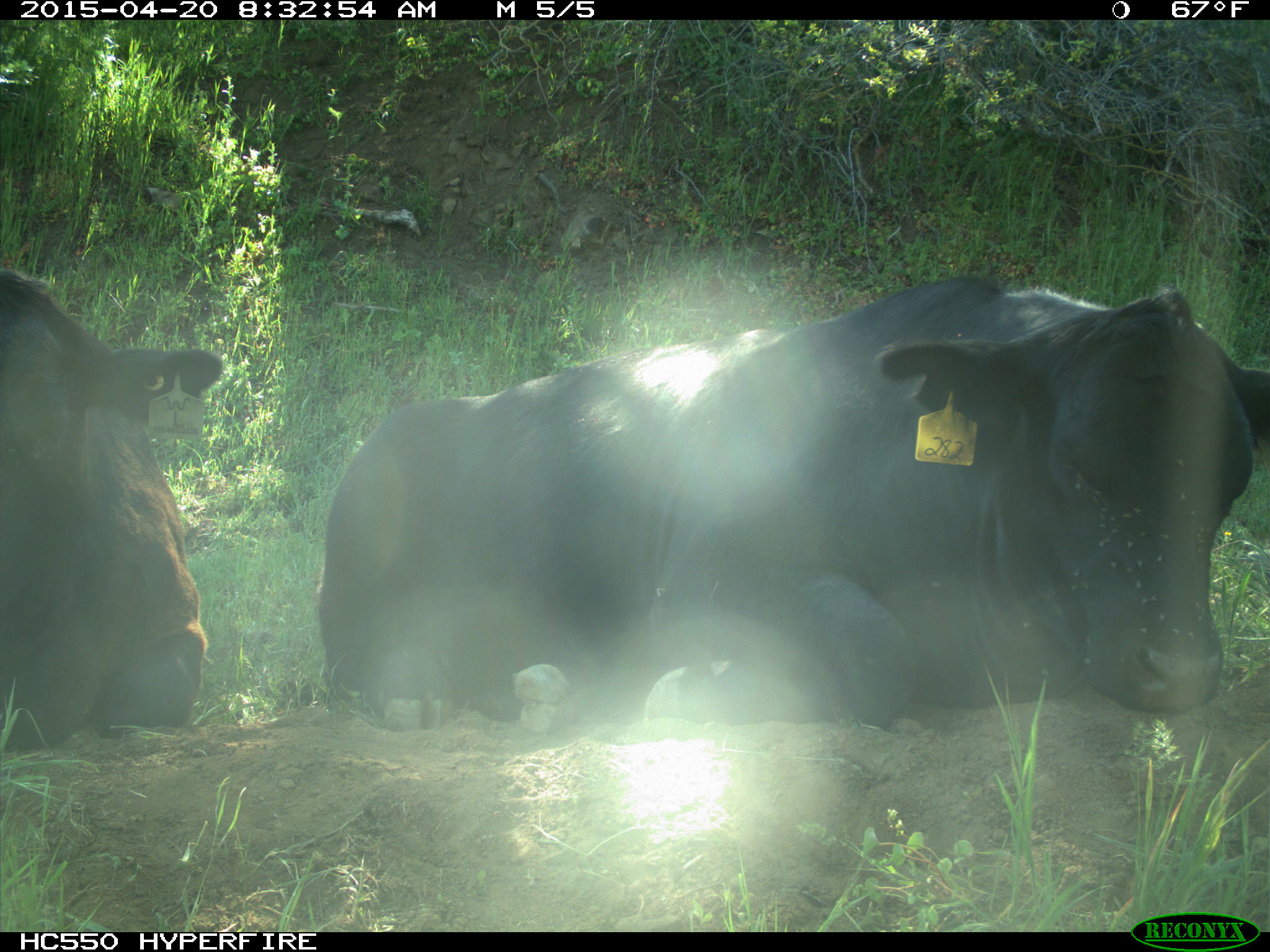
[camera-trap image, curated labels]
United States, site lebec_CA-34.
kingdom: Animalia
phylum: Chordata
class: Mammalia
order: Artiodactyla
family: Bovidae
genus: Bos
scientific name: Bos taurus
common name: domestic cow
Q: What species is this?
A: Bos taurus (domestic cow).